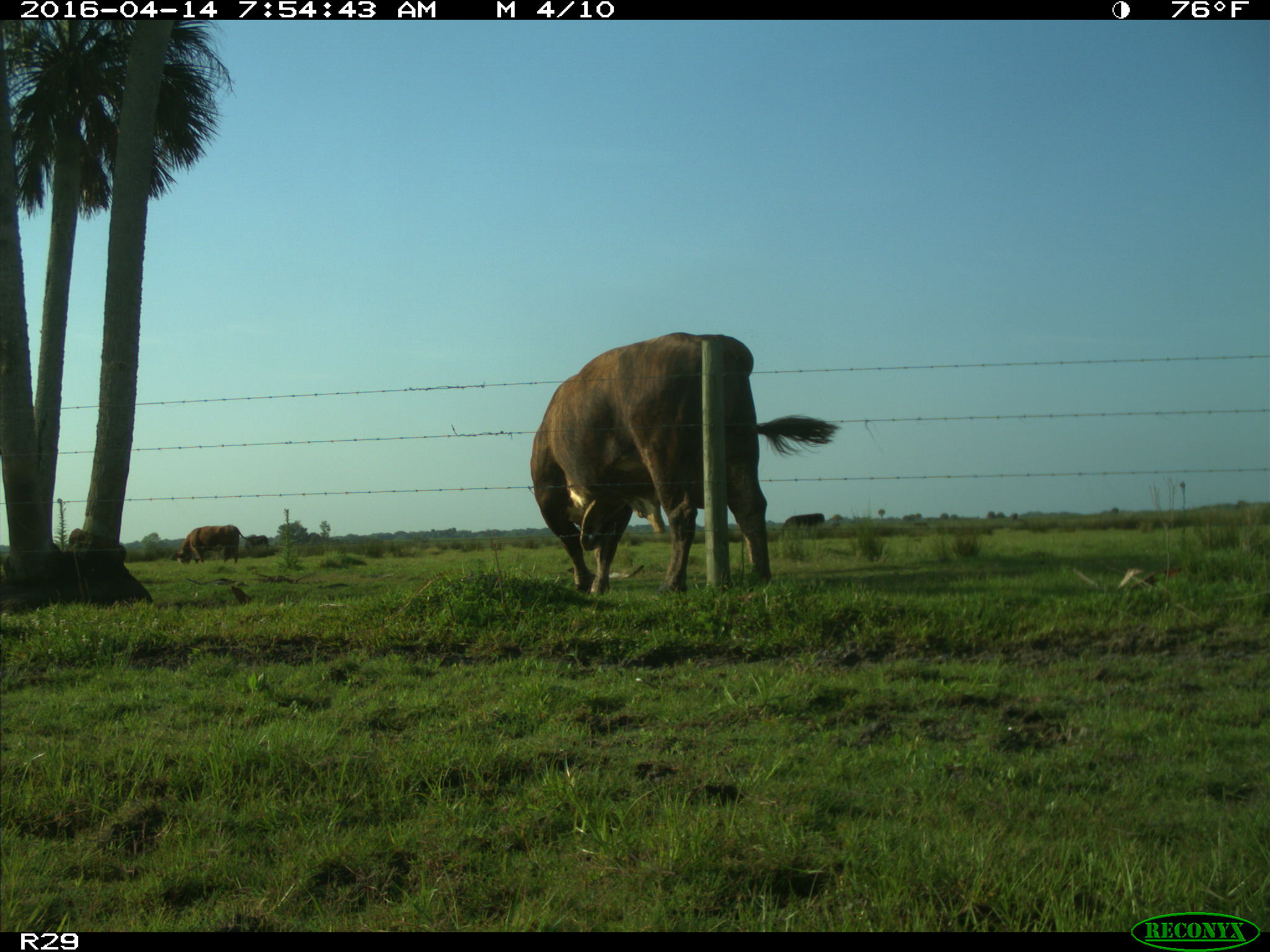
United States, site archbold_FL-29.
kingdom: Animalia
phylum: Chordata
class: Mammalia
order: Artiodactyla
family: Bovidae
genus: Bos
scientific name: Bos taurus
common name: domestic cow